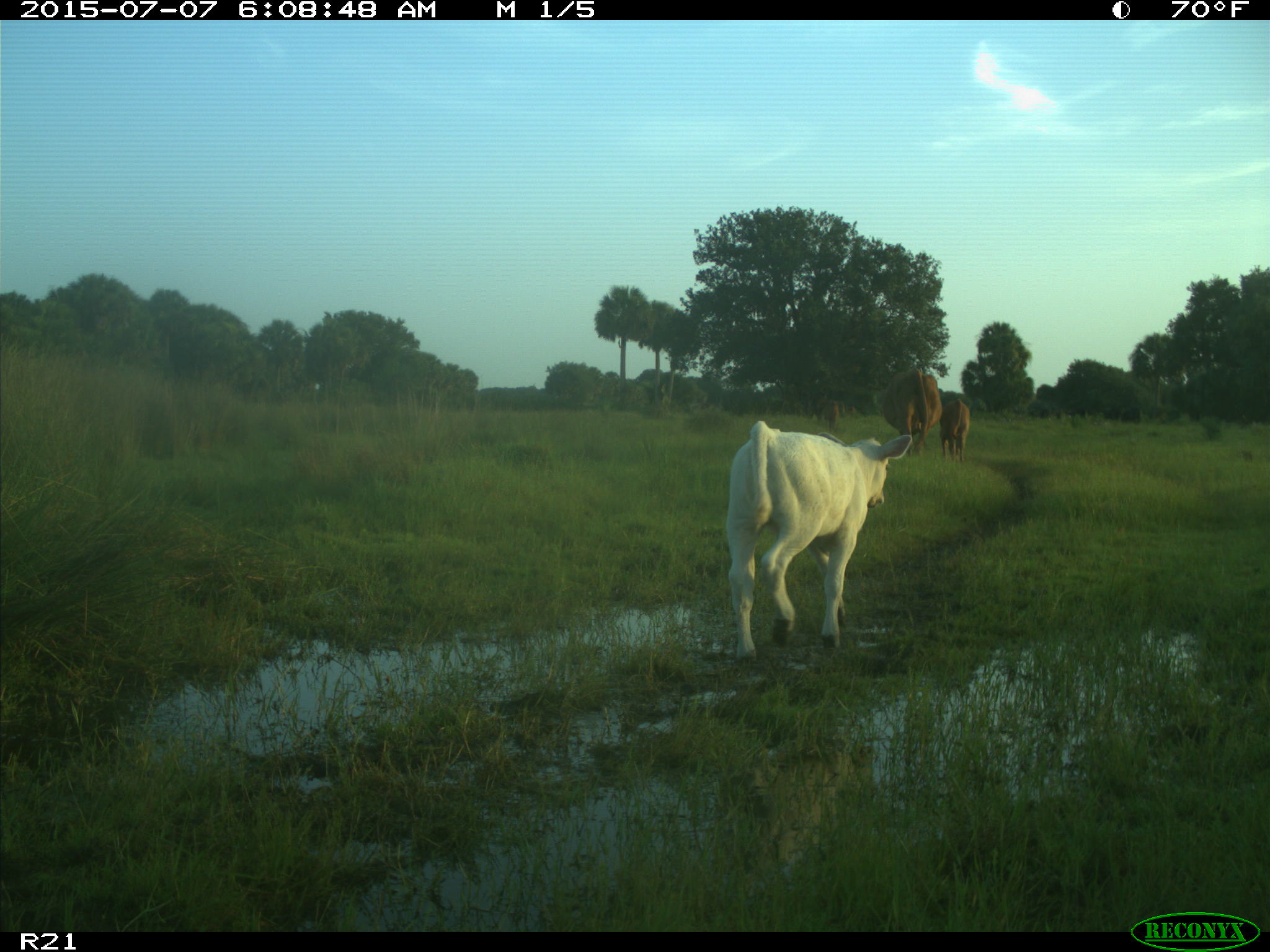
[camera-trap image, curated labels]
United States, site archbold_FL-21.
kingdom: Animalia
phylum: Chordata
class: Mammalia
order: Artiodactyla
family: Bovidae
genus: Bos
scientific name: Bos taurus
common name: domestic cow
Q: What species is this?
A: Bos taurus (domestic cow).